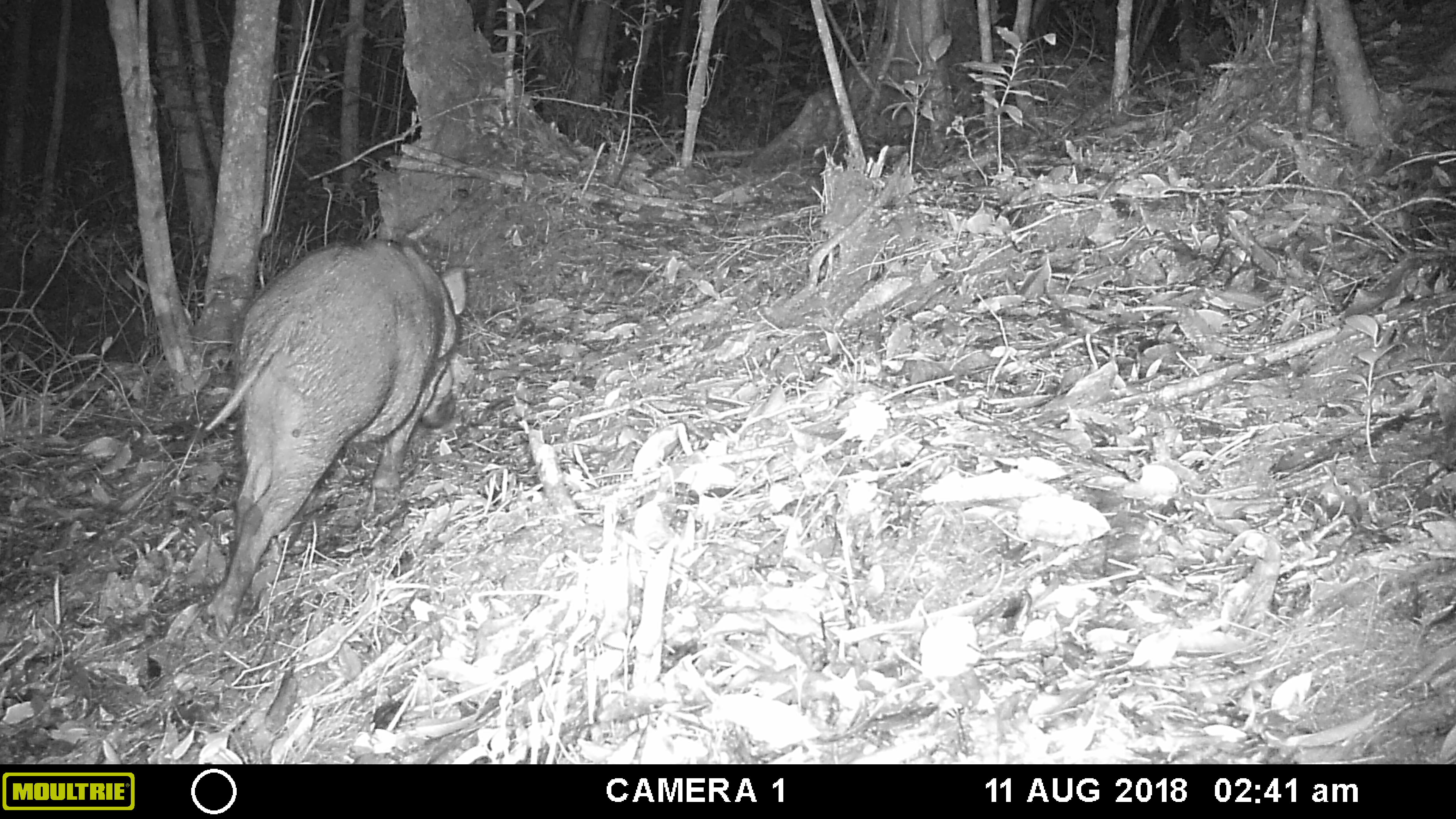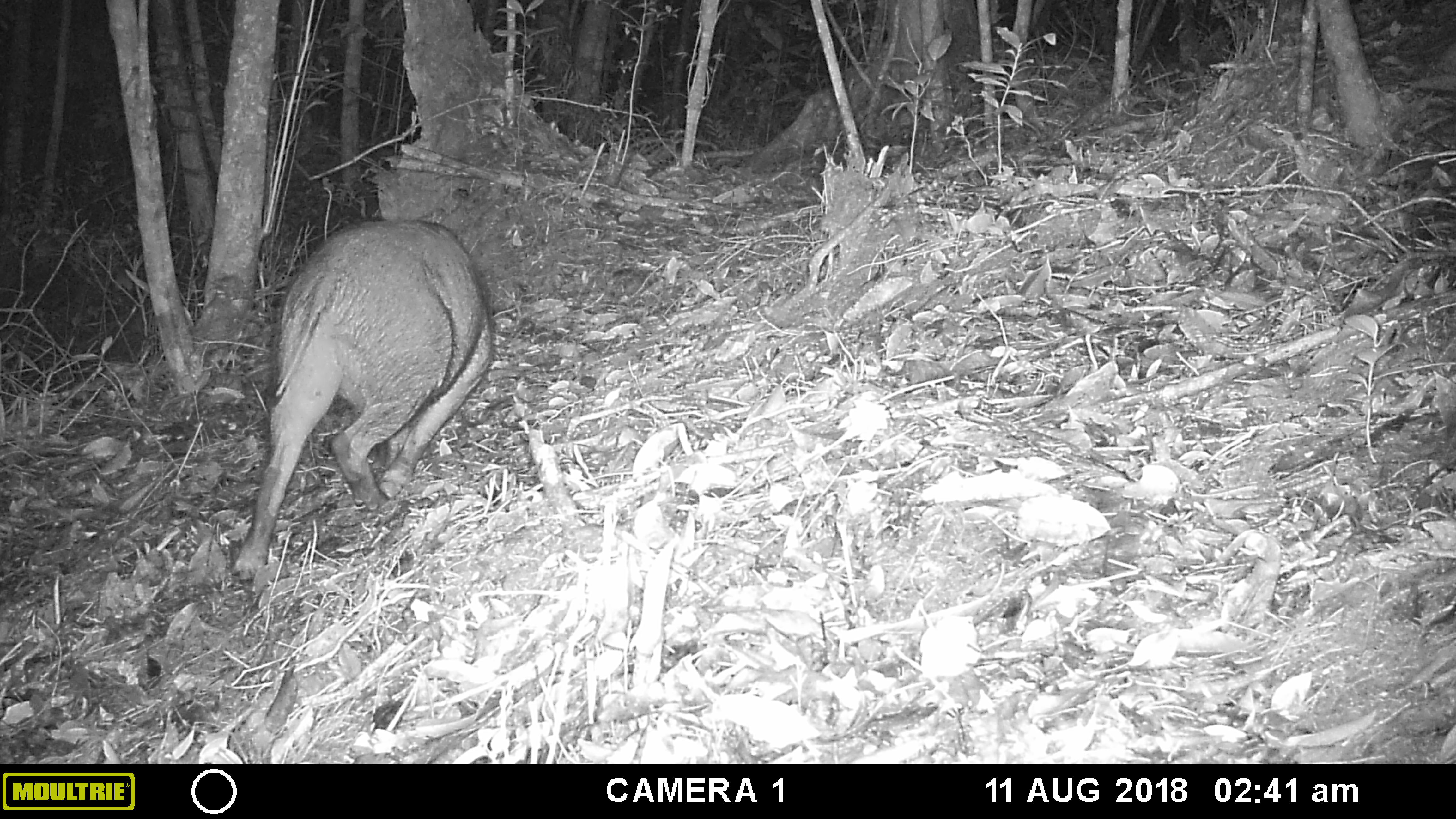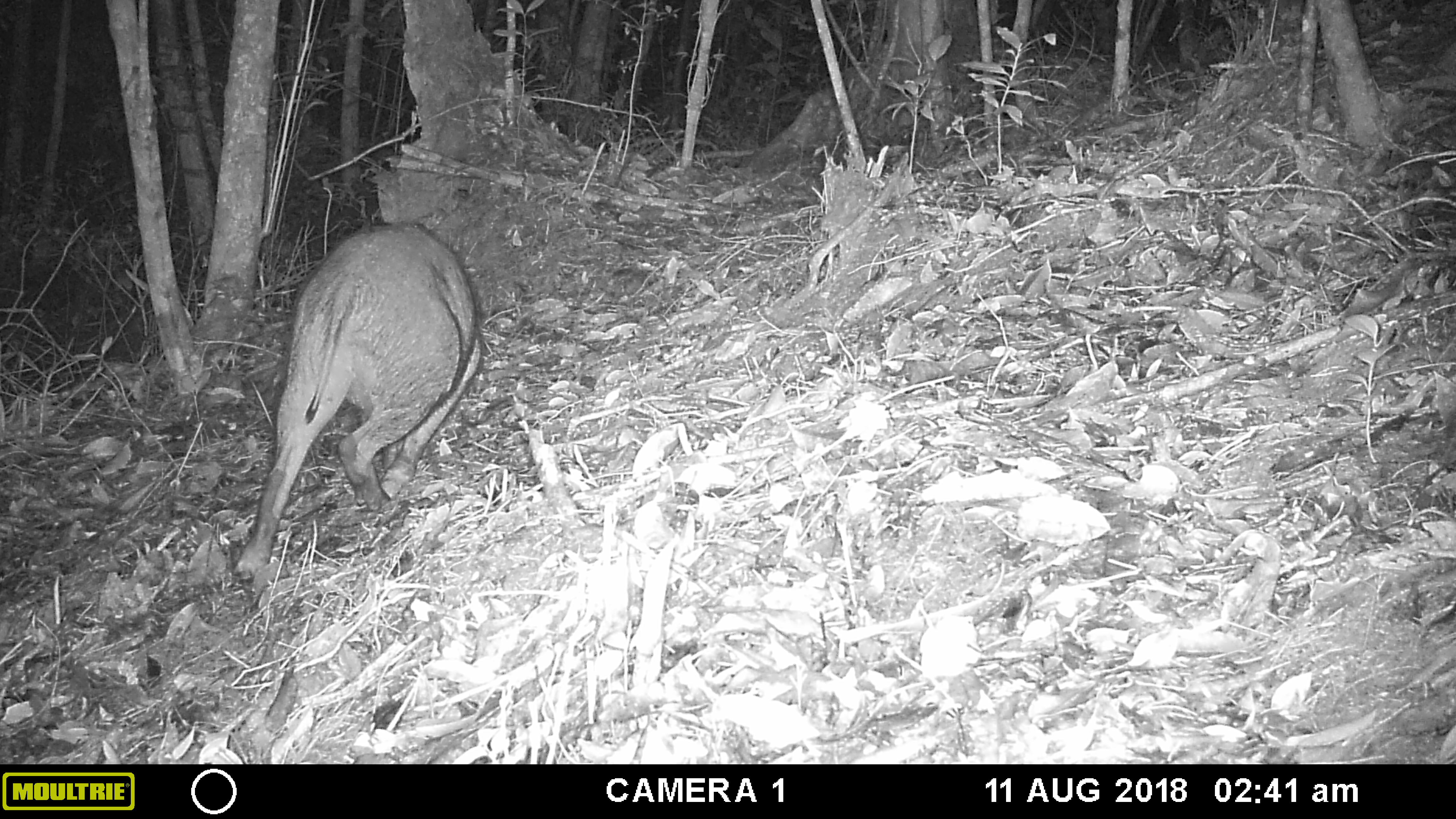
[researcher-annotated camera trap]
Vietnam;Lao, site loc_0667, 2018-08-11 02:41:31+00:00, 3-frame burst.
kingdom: Animalia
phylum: Chordata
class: Mammalia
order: Artiodactyla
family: Suidae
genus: Sus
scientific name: Sus scrofa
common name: eurasian wild pig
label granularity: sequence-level